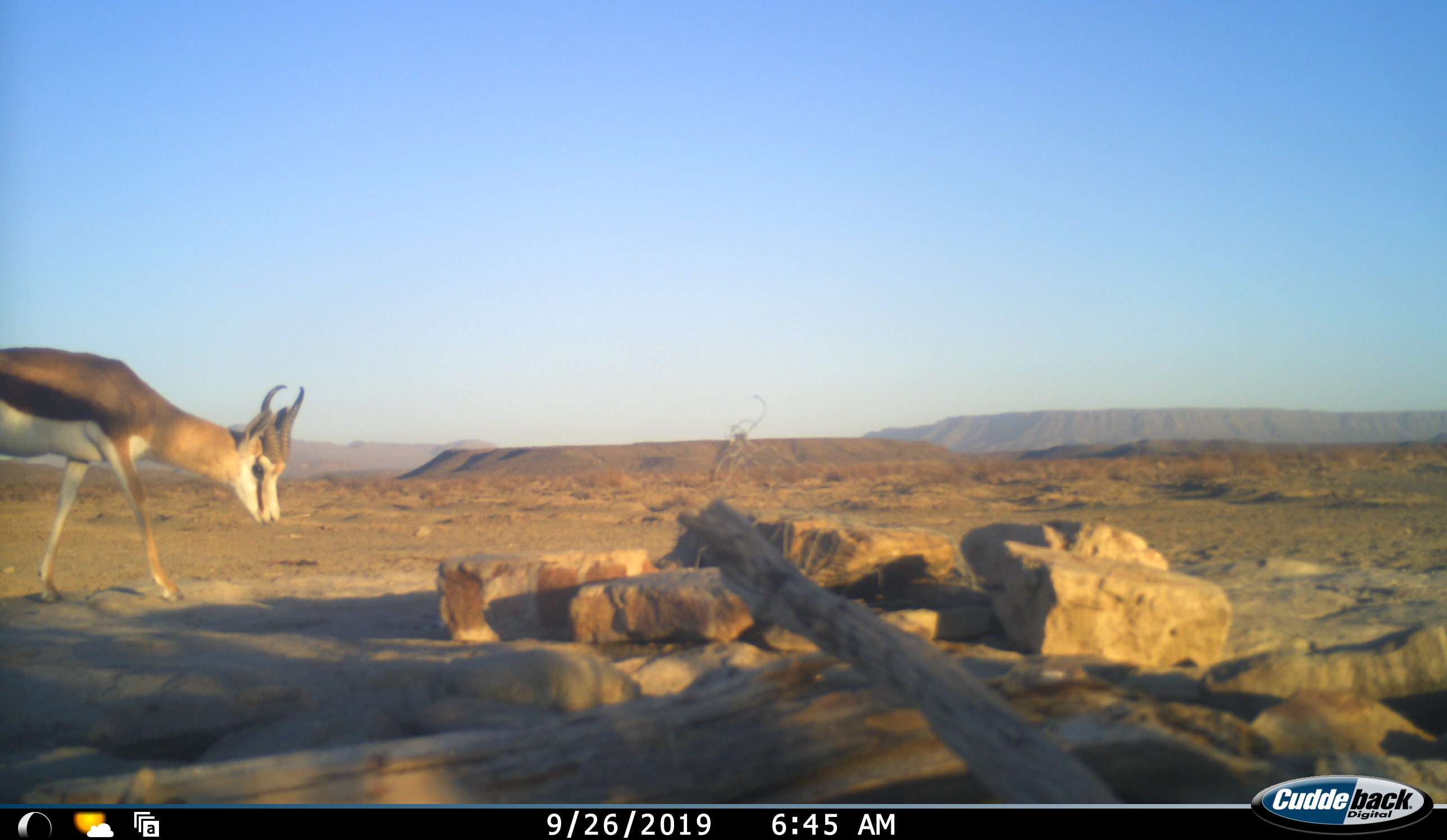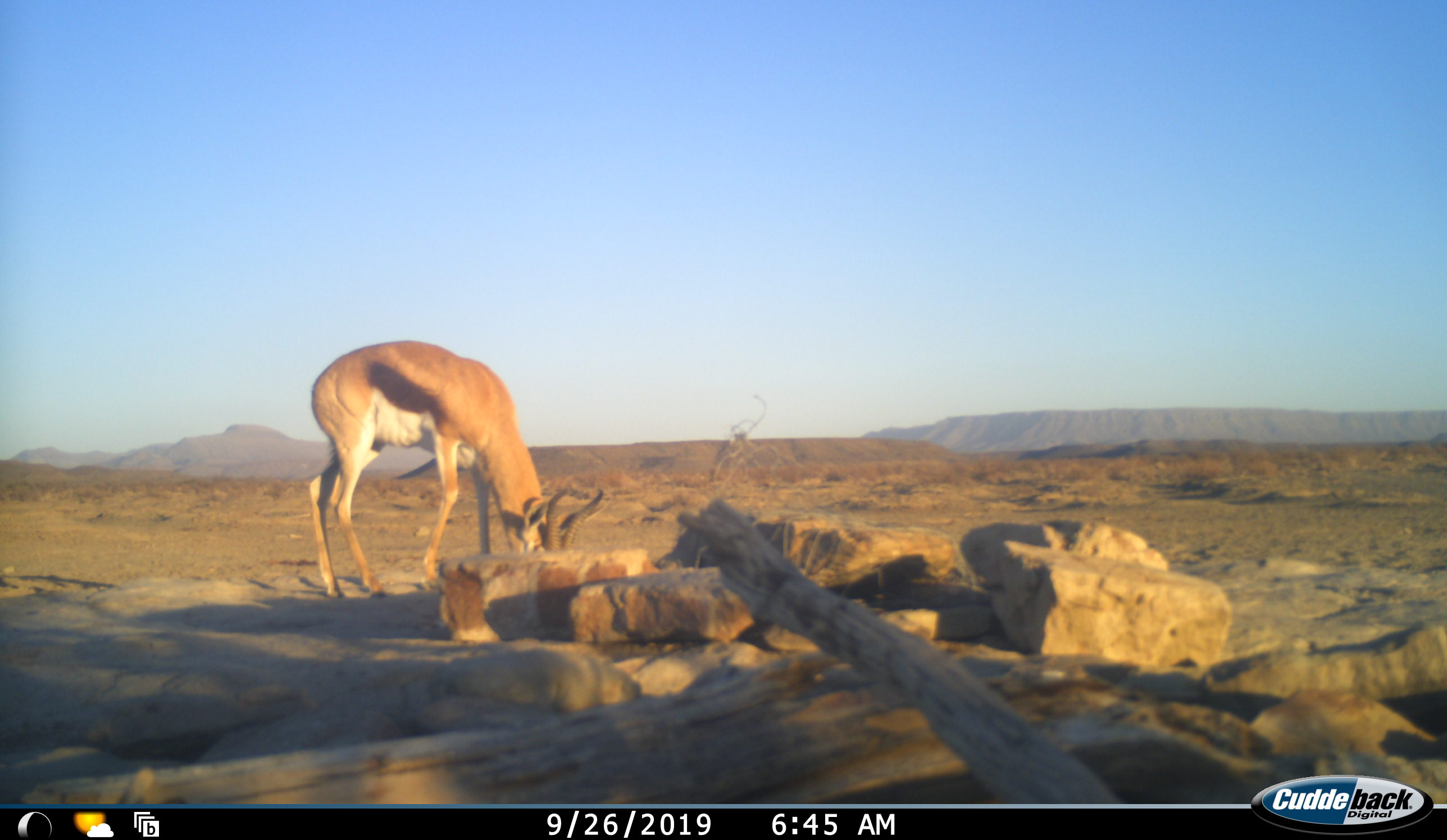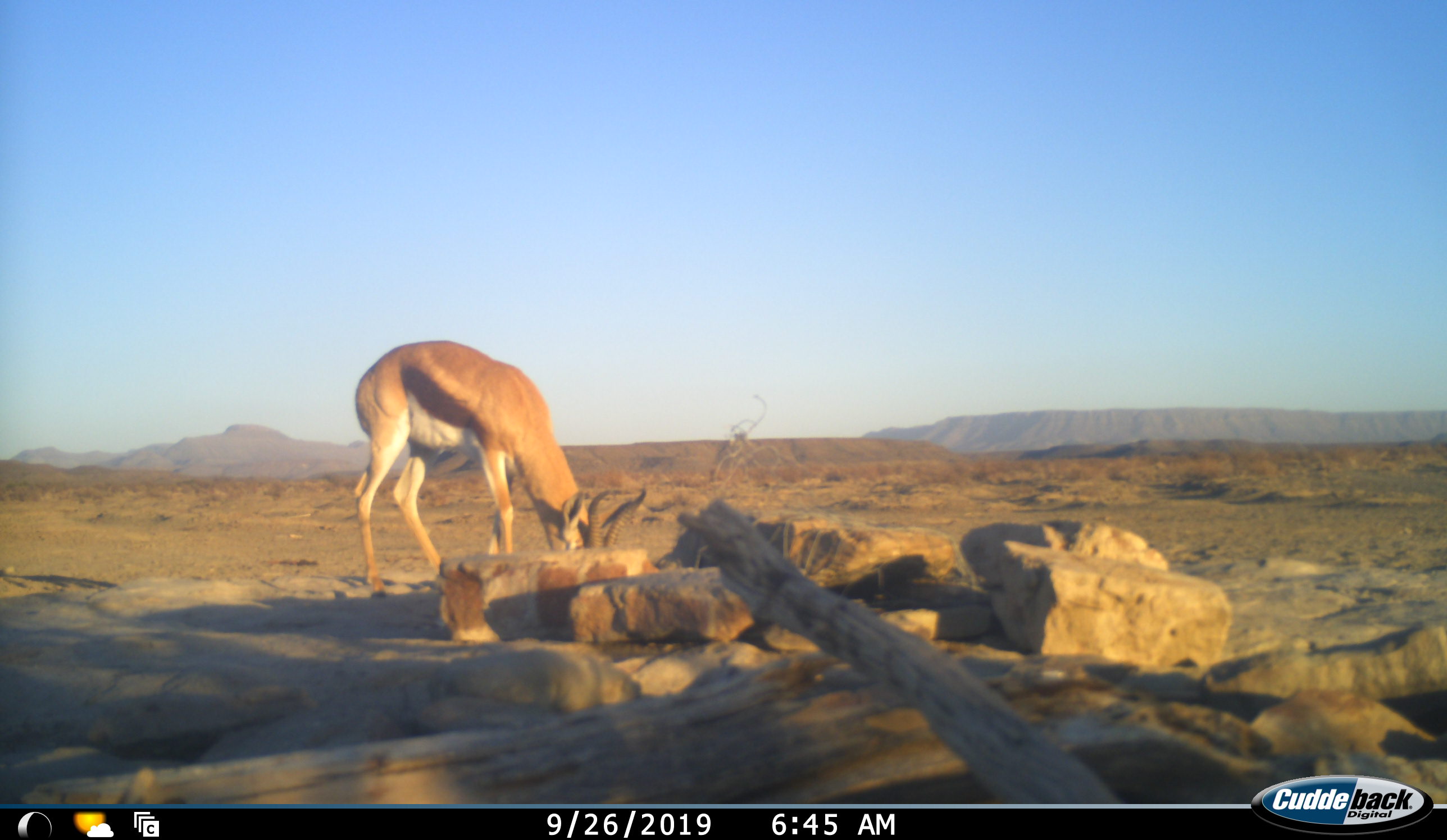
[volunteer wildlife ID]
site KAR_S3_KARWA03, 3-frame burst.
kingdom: Animalia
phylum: Chordata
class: Mammalia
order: Artiodactyla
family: Bovidae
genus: Antidorcas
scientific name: Antidorcas marsupialis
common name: springbok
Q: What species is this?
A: Springbok (Antidorcas marsupialis).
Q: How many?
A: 1.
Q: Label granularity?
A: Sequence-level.